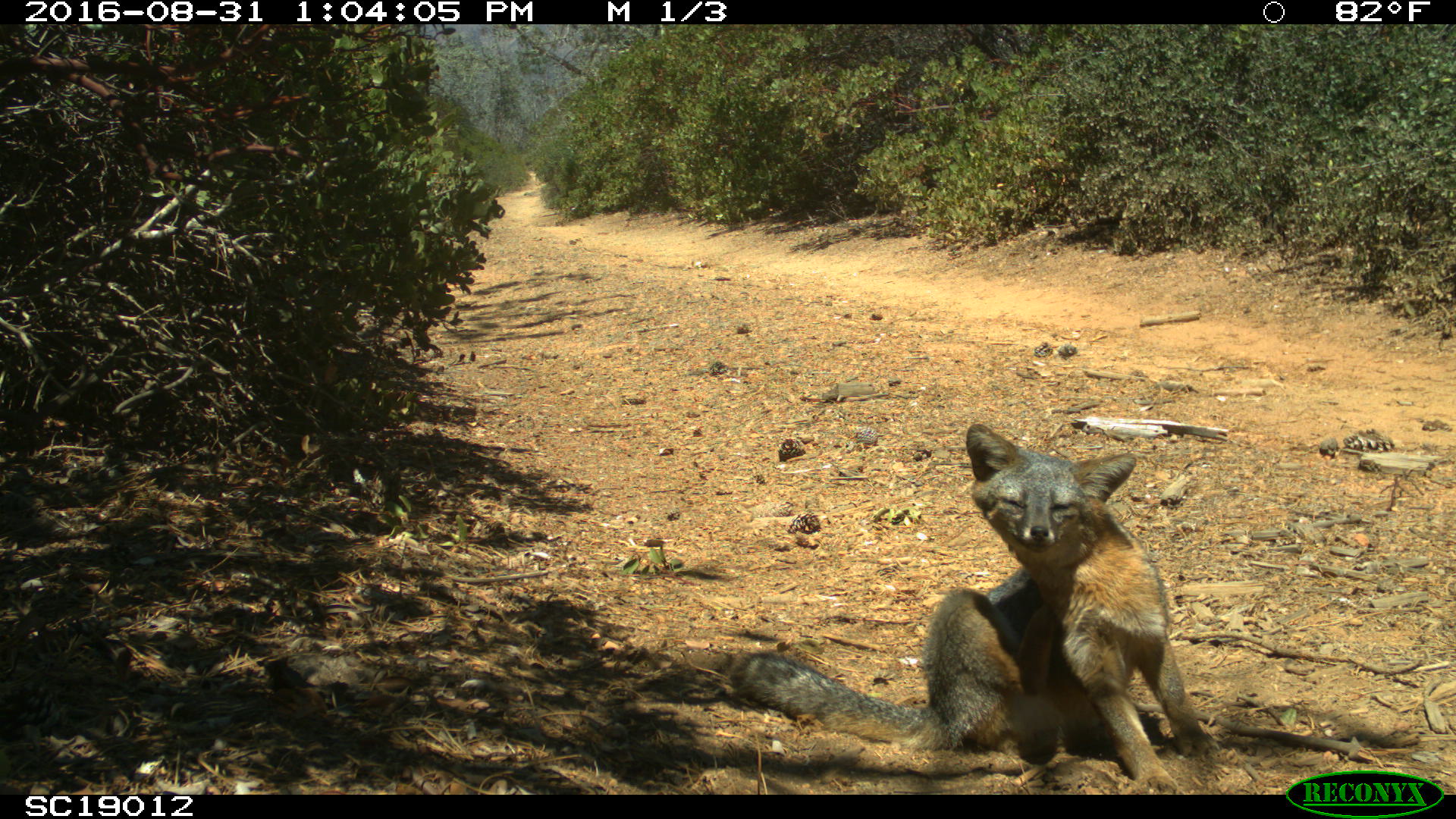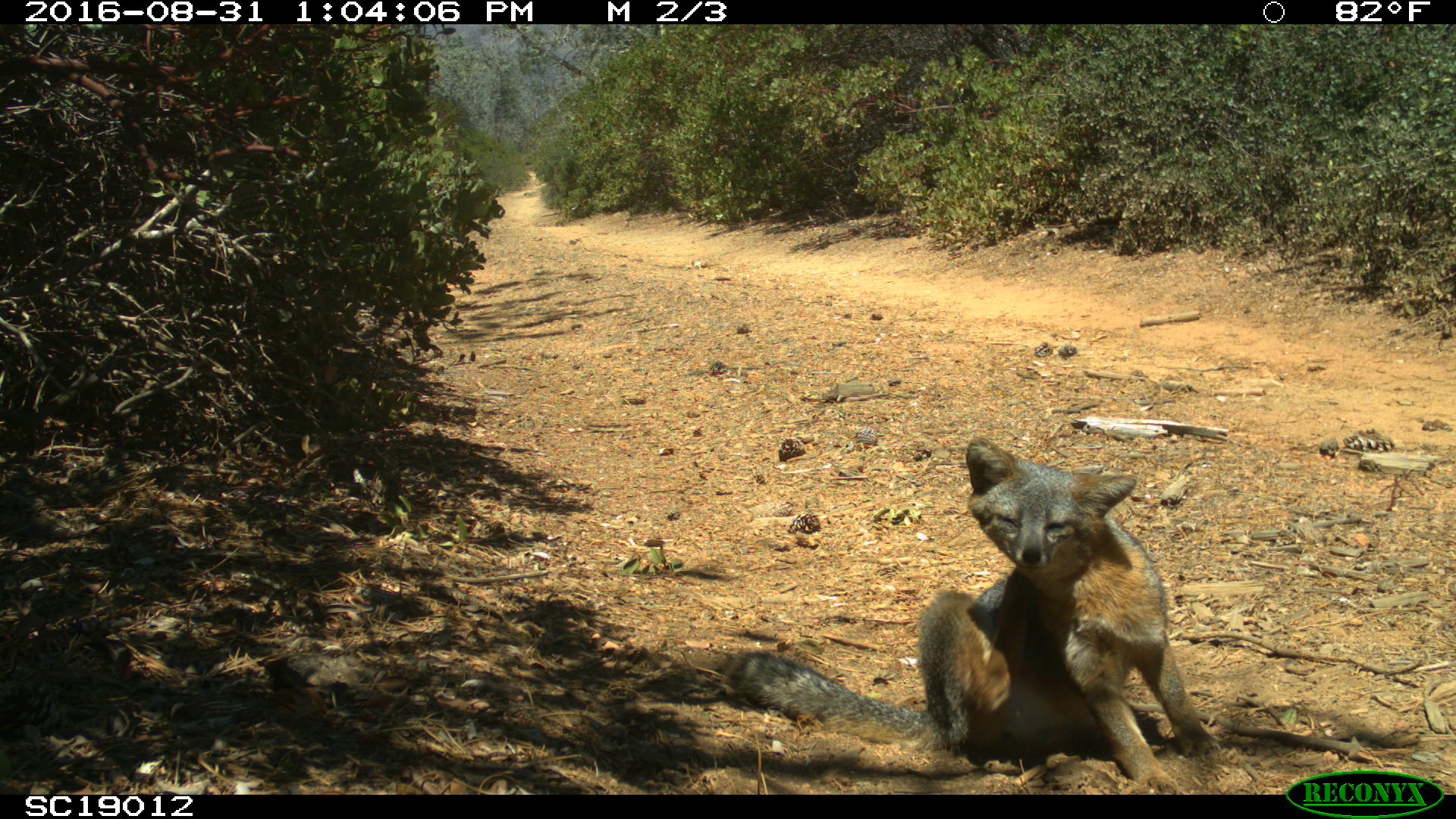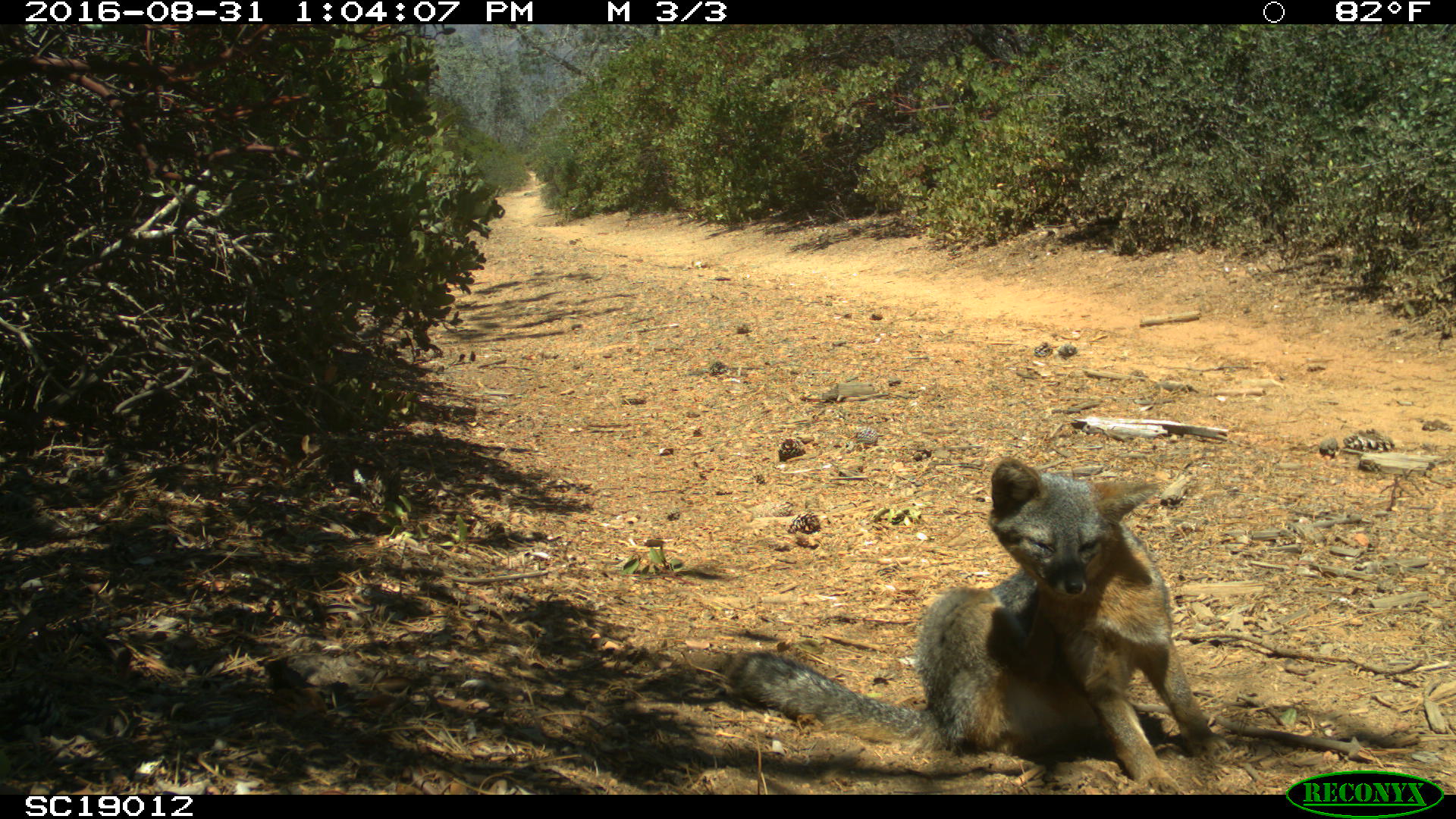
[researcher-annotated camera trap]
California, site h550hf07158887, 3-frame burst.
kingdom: Animalia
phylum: Chordata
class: Mammalia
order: Carnivora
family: Canidae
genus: Urocyon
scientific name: Urocyon littoralis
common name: island fox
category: fox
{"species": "fox (island fox) (Urocyon littoralis)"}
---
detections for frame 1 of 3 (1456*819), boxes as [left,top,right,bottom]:
fox: [729,423,1218,788]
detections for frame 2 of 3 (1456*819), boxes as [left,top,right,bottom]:
fox: [729,435,1218,793]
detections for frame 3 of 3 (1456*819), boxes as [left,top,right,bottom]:
fox: [725,457,1232,794]